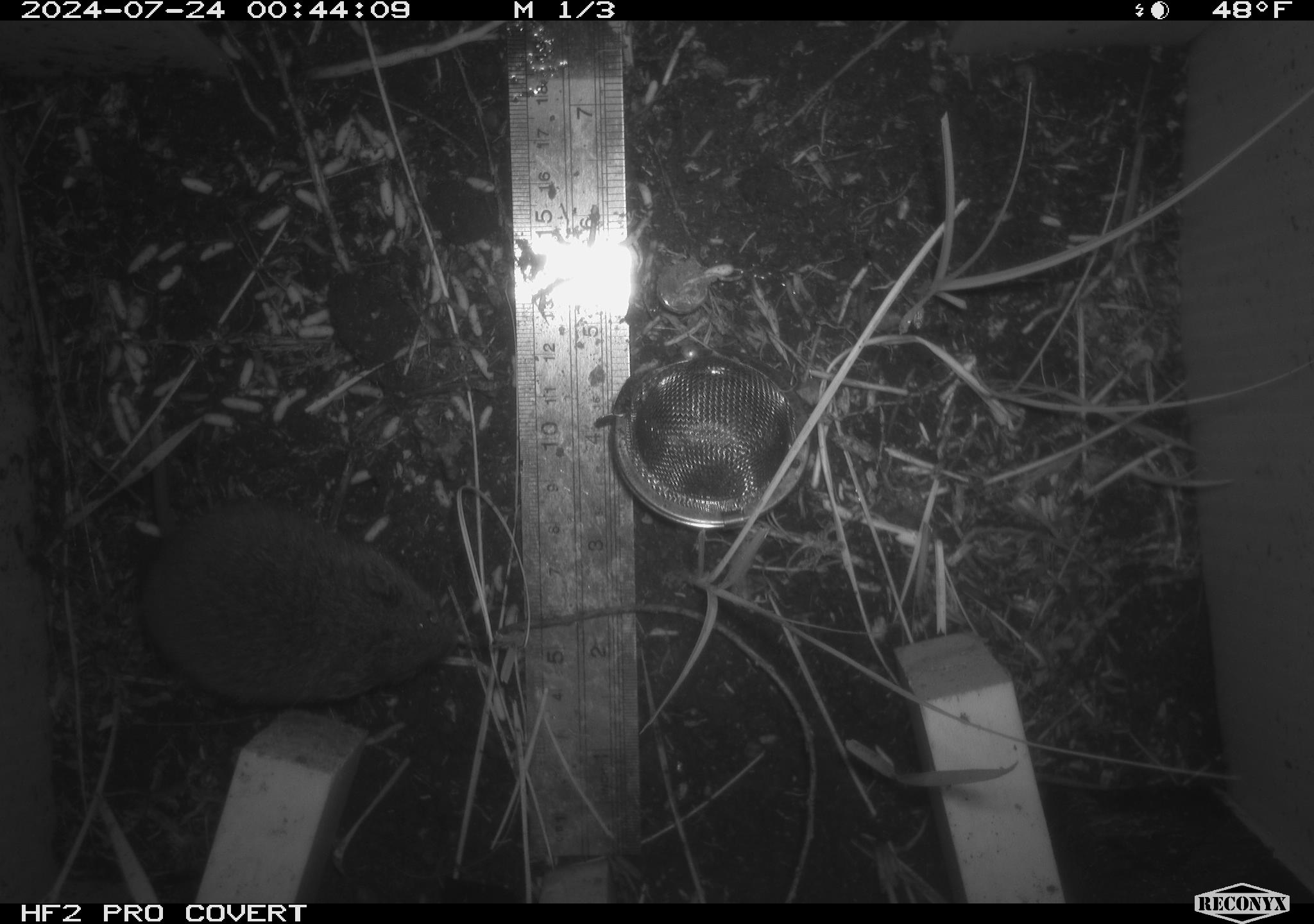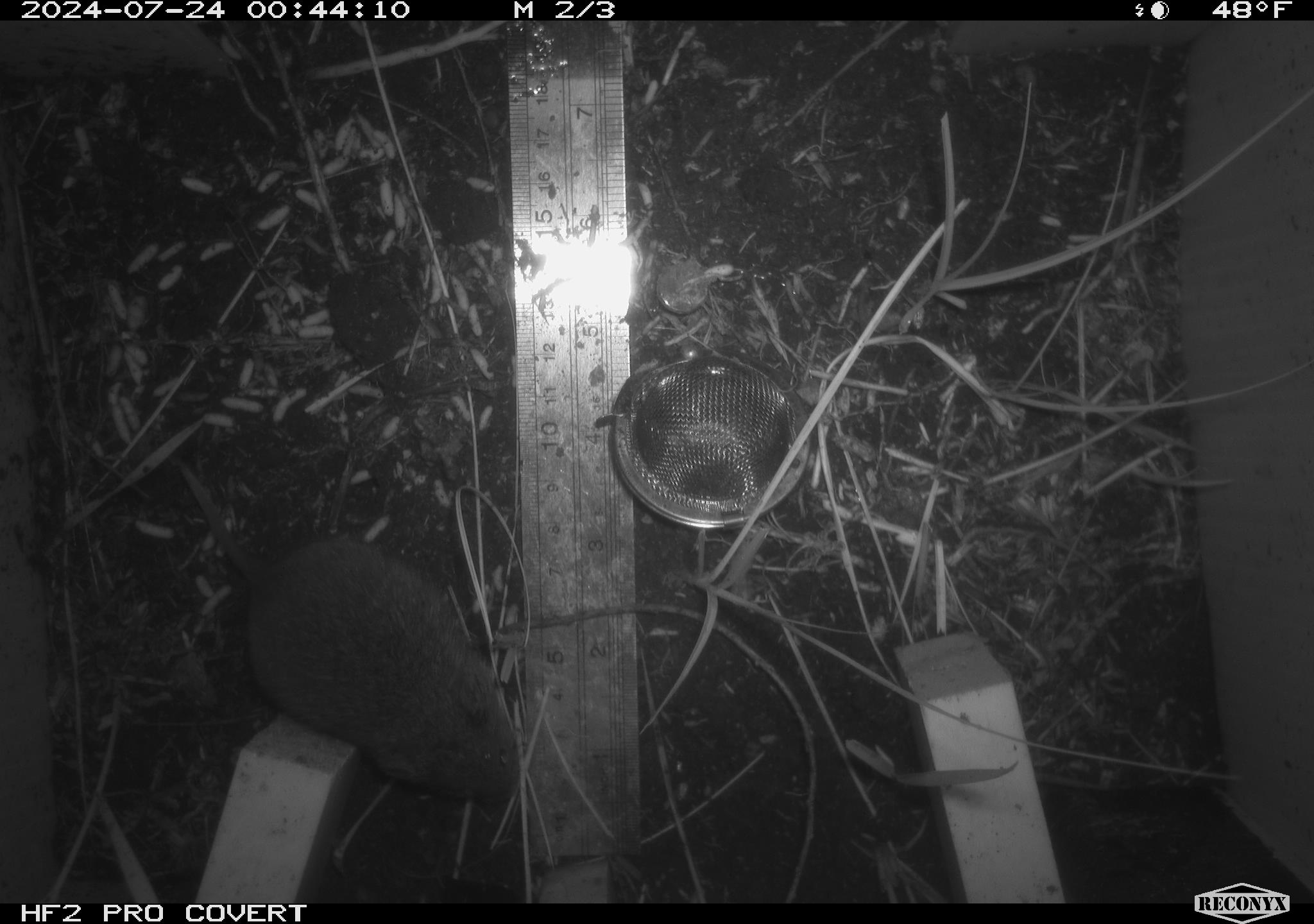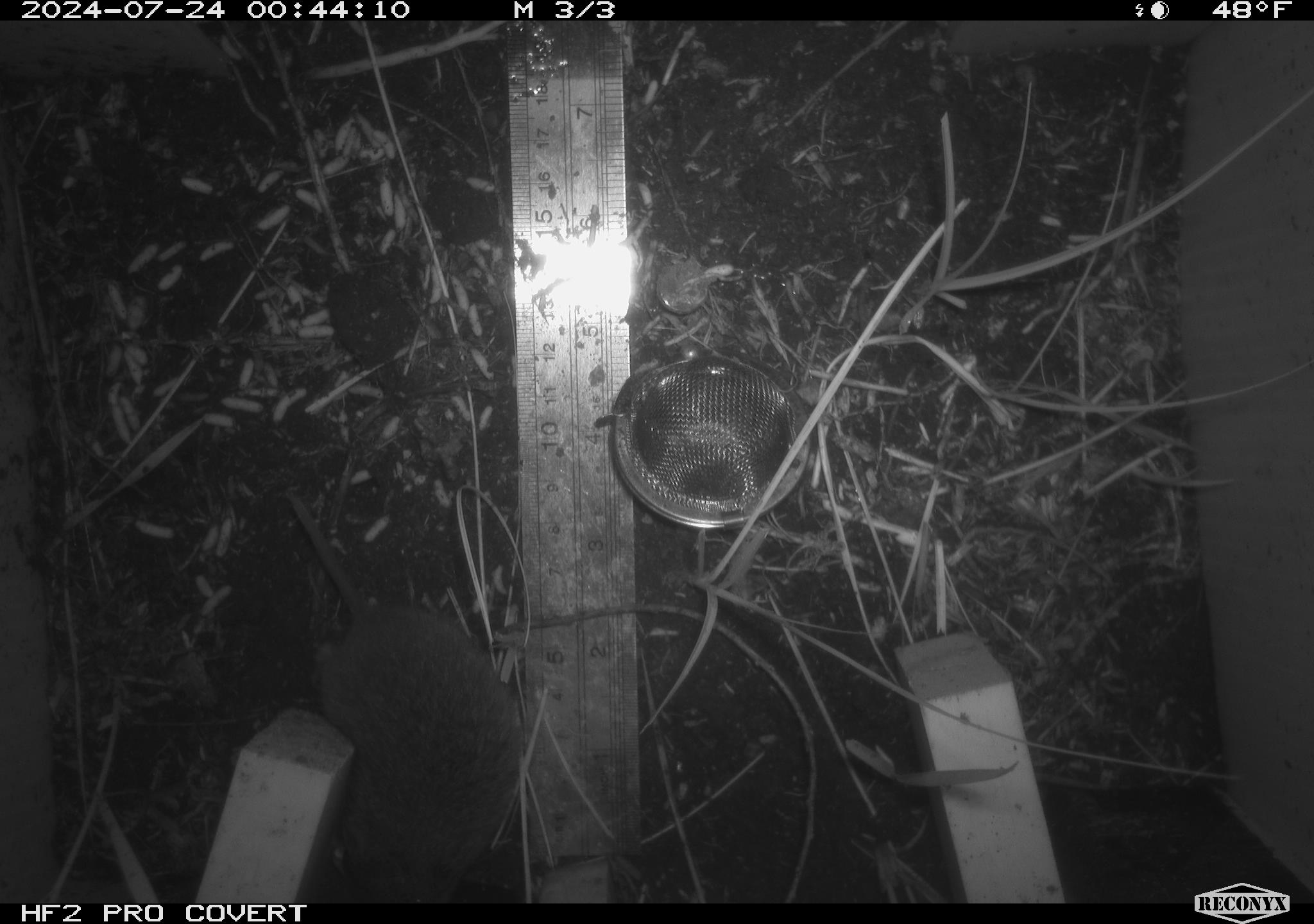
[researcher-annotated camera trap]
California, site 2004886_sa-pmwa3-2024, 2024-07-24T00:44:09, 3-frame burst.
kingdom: Animalia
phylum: Chordata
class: Mammalia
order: Rodentia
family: Cricetidae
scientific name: Arvicolinae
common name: voles, lemmings, and muskrats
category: arvicolinae subfamily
Arvicolinae subfamily (voles, lemmings, and muskrats) (Arvicolinae).